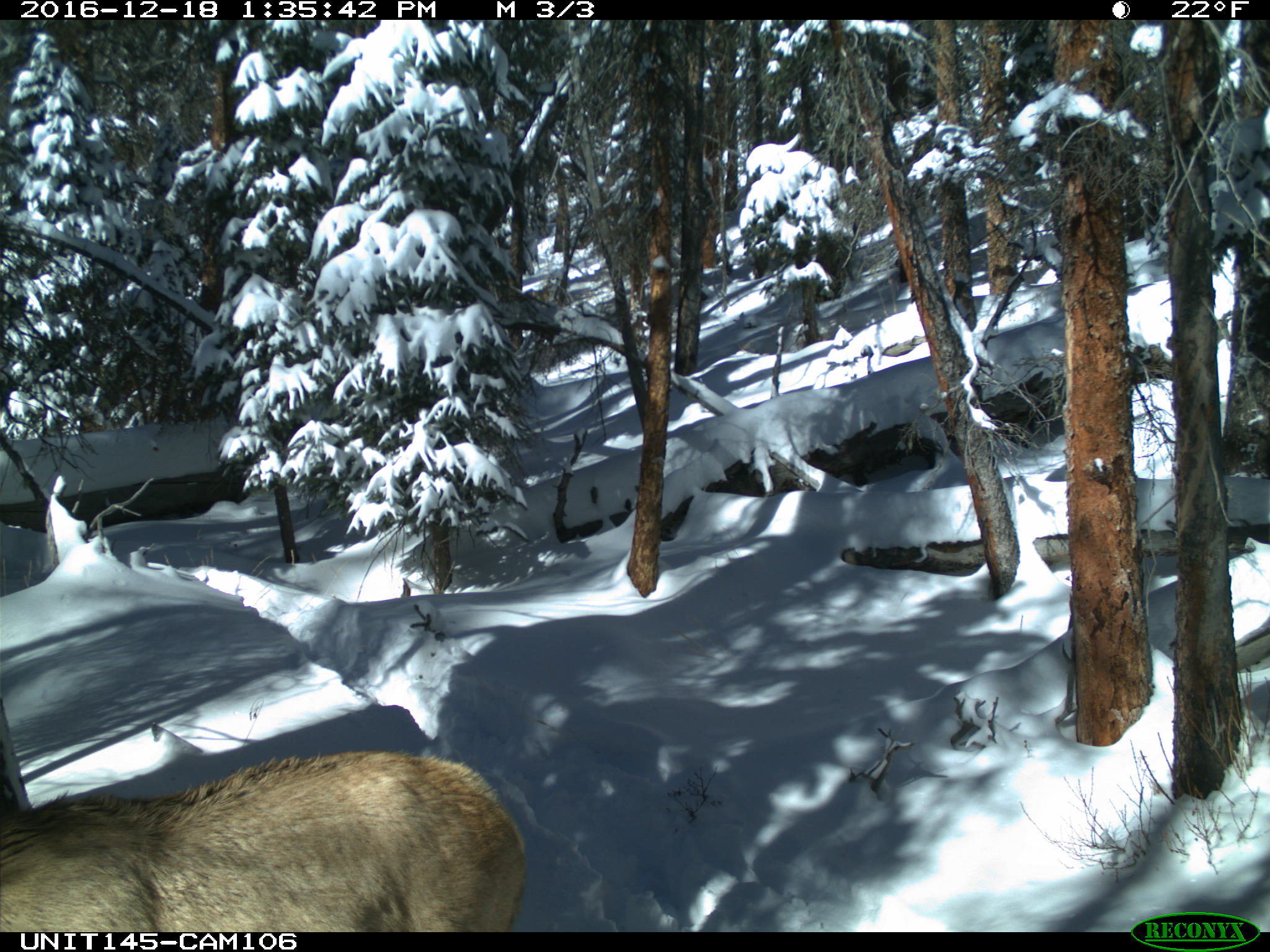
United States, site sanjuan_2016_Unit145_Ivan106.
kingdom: Animalia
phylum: Chordata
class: Mammalia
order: Artiodactyla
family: Cervidae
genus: Cervus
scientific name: Cervus elaphus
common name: red deer